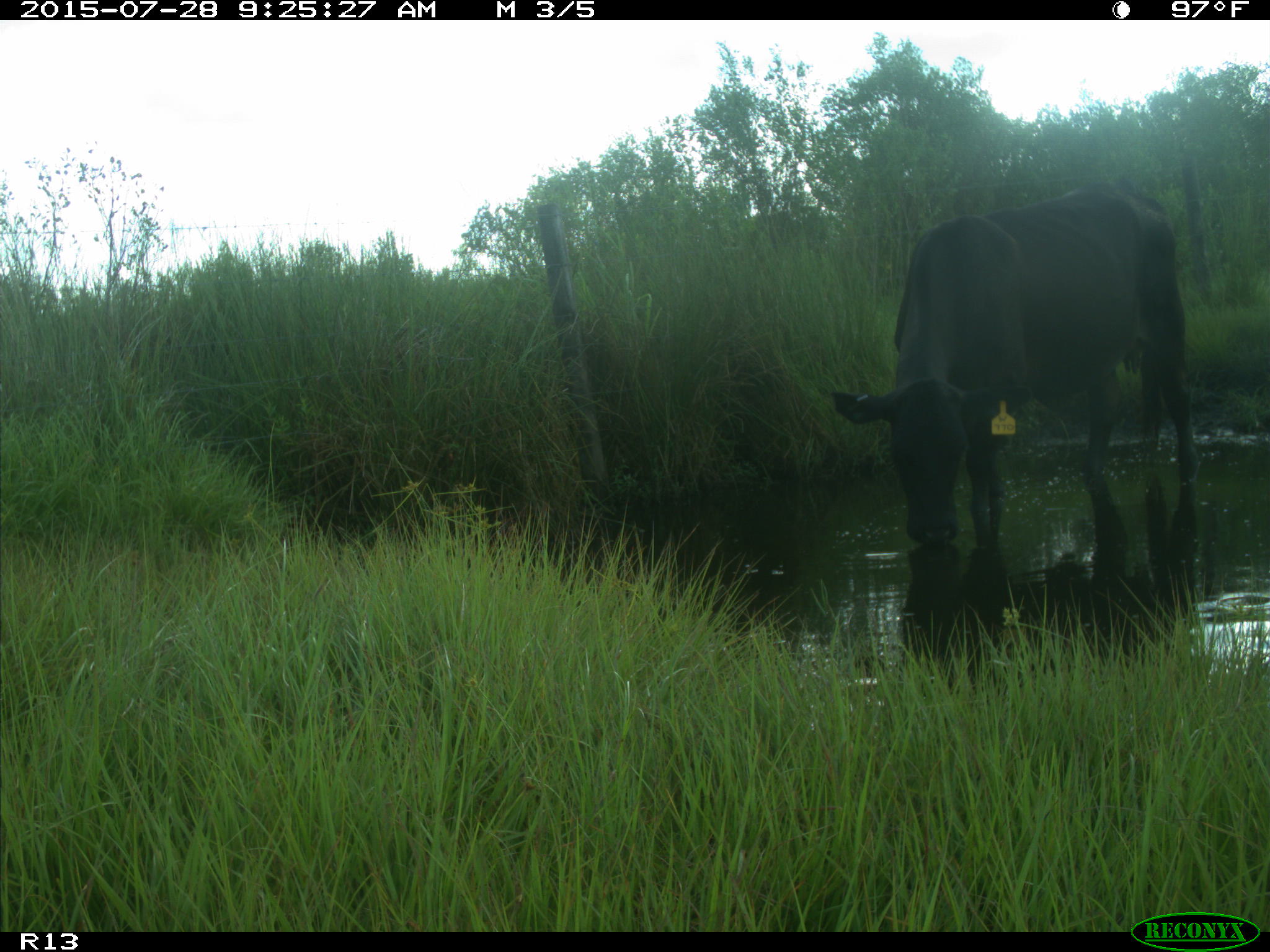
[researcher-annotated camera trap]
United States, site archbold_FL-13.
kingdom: Animalia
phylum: Chordata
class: Mammalia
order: Artiodactyla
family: Bovidae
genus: Bos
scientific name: Bos taurus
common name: domestic cow